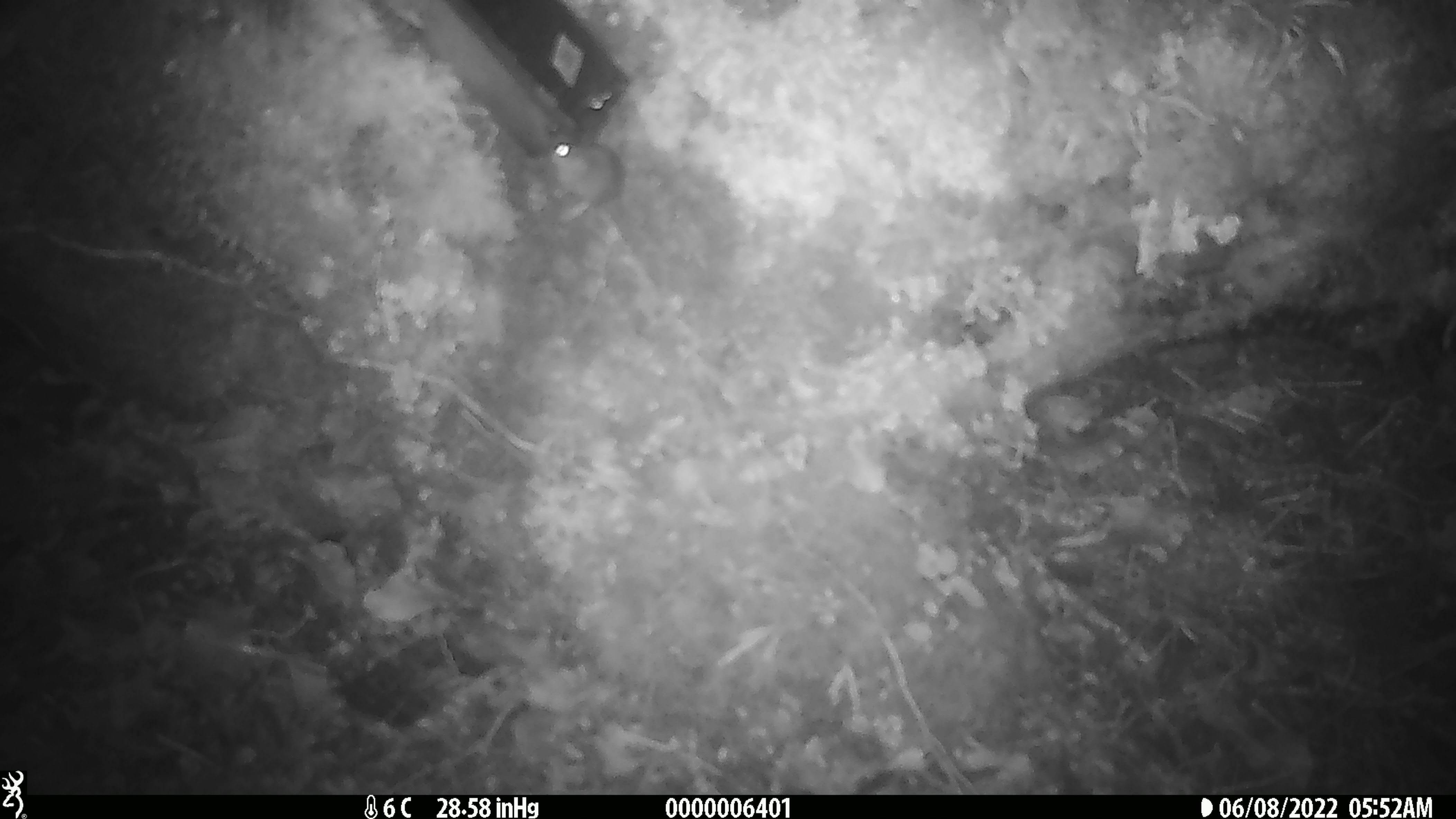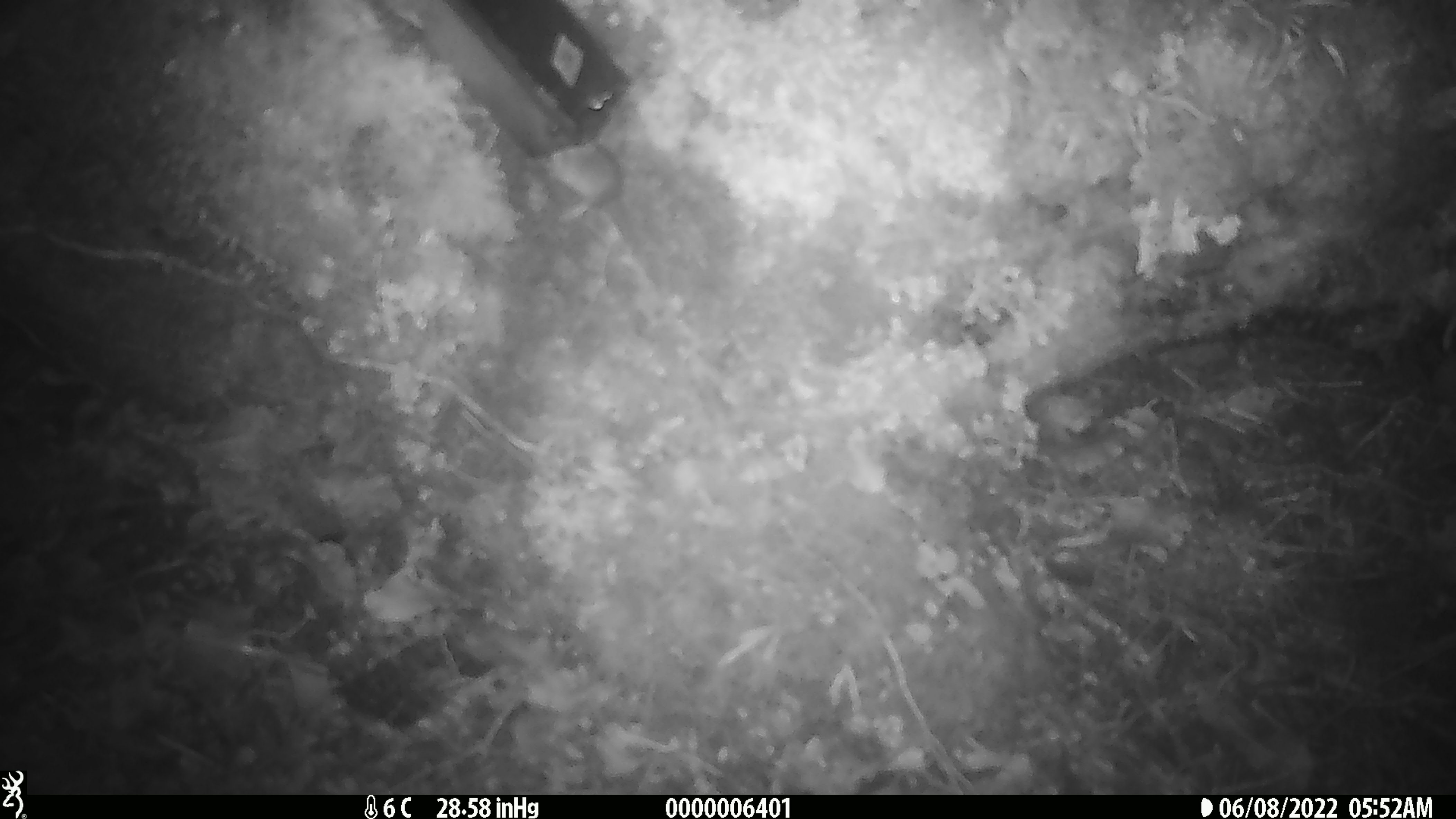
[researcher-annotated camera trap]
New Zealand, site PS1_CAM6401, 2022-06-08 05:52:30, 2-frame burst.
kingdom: Animalia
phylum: Chordata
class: Mammalia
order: Rodentia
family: Muridae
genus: Mus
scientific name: Mus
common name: mouse